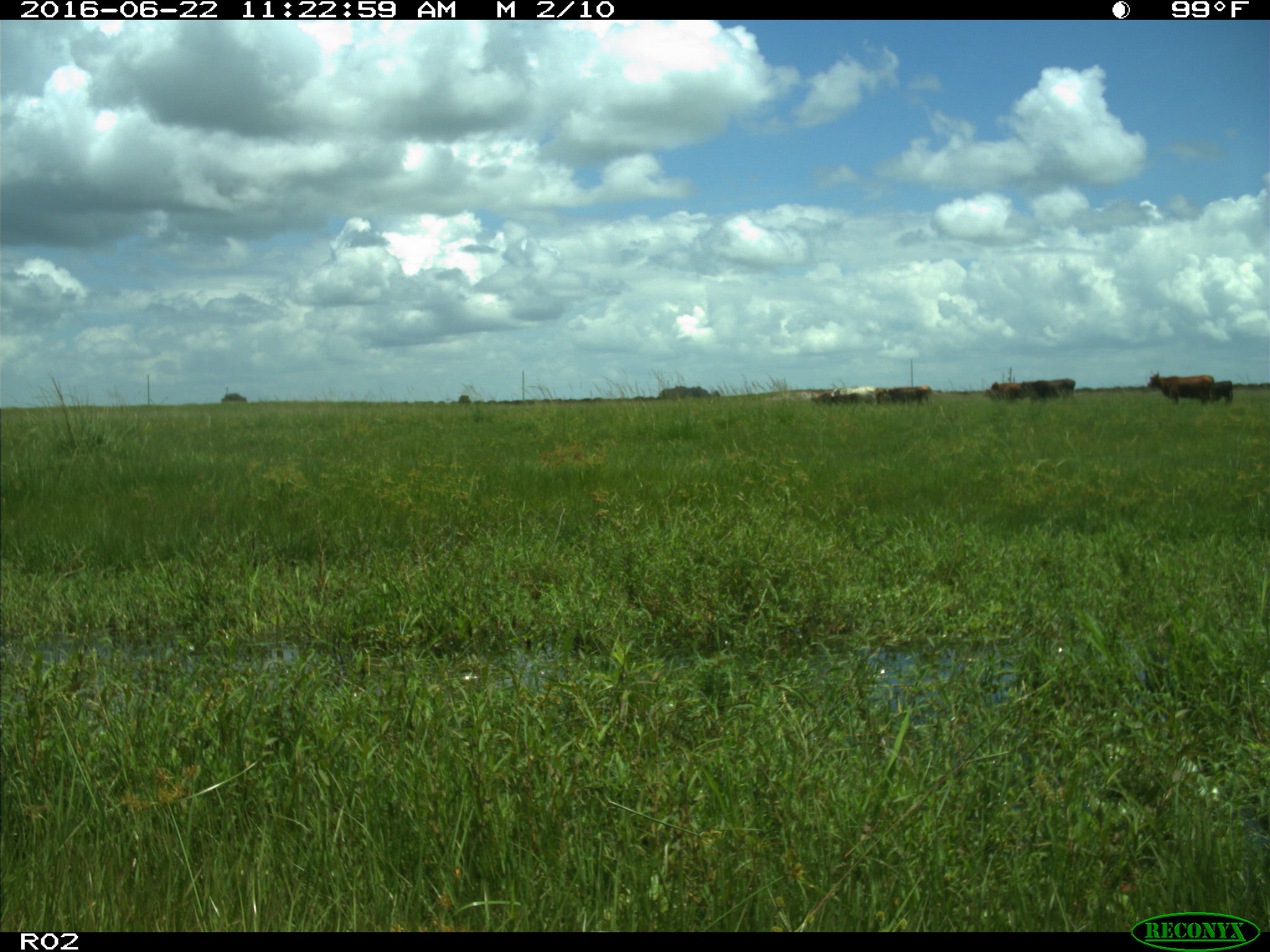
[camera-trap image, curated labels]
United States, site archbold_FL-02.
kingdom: Animalia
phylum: Chordata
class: Mammalia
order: Artiodactyla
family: Bovidae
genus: Bos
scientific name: Bos taurus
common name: domestic cow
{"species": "Bos taurus (domestic cow)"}